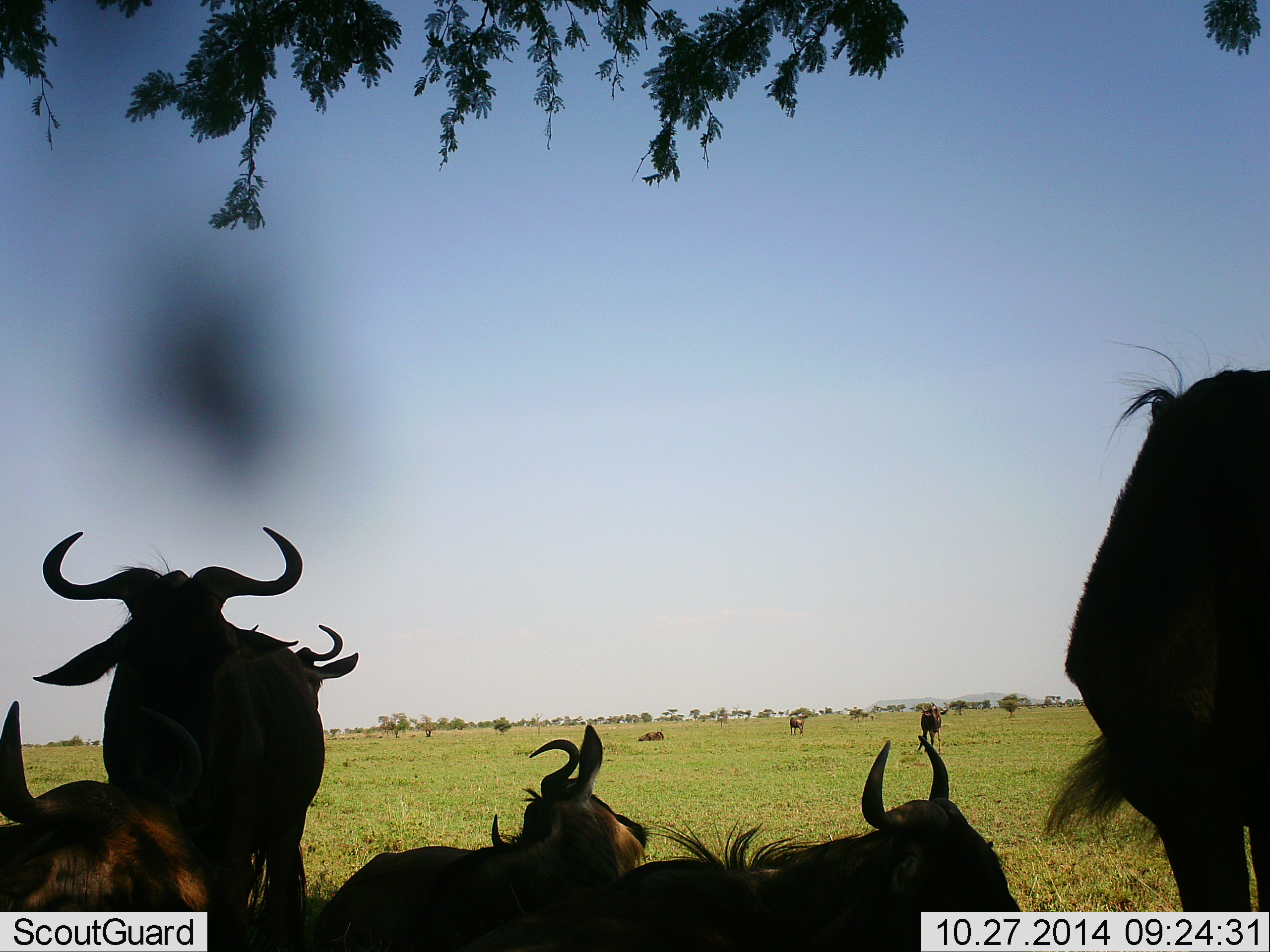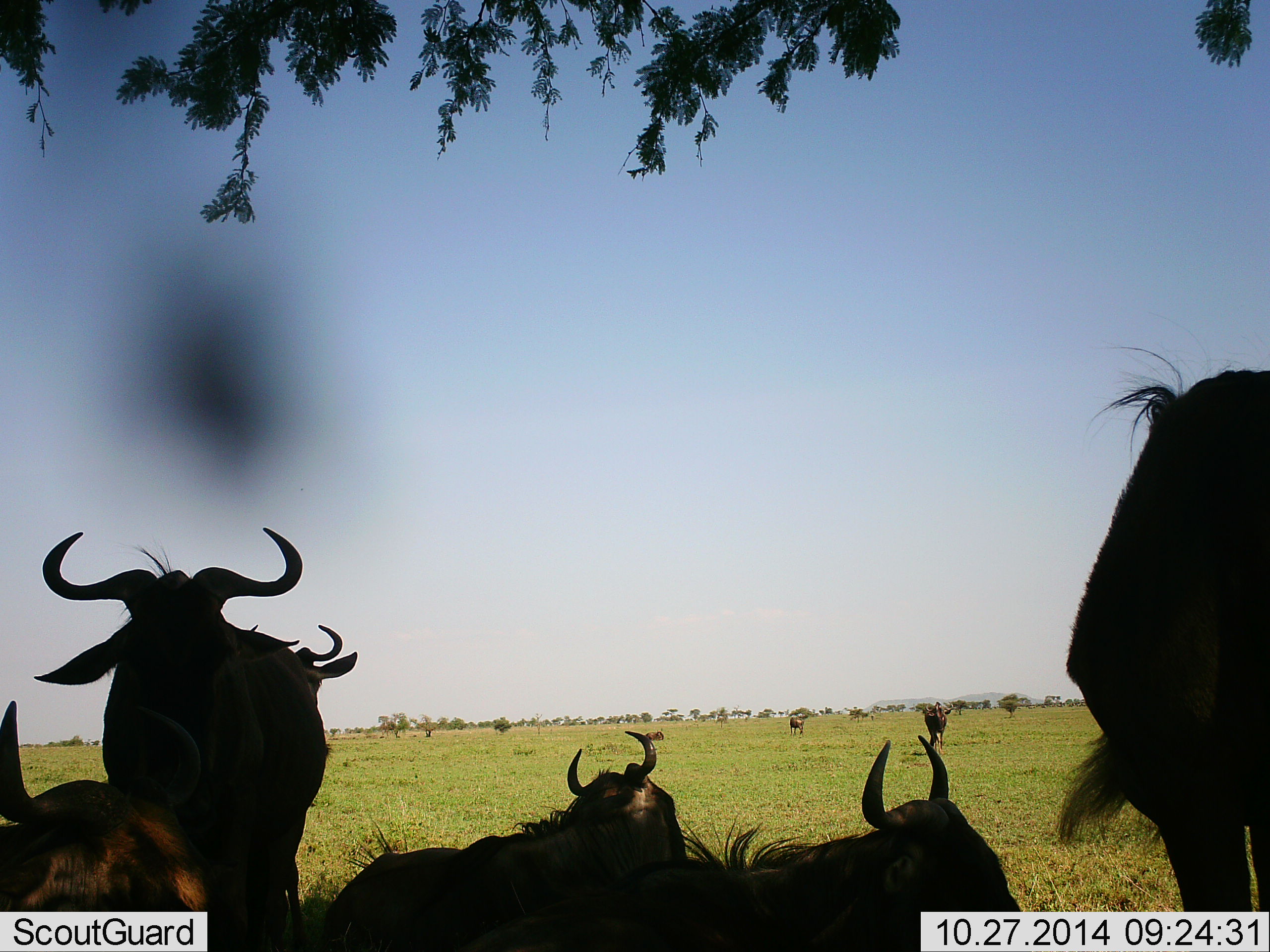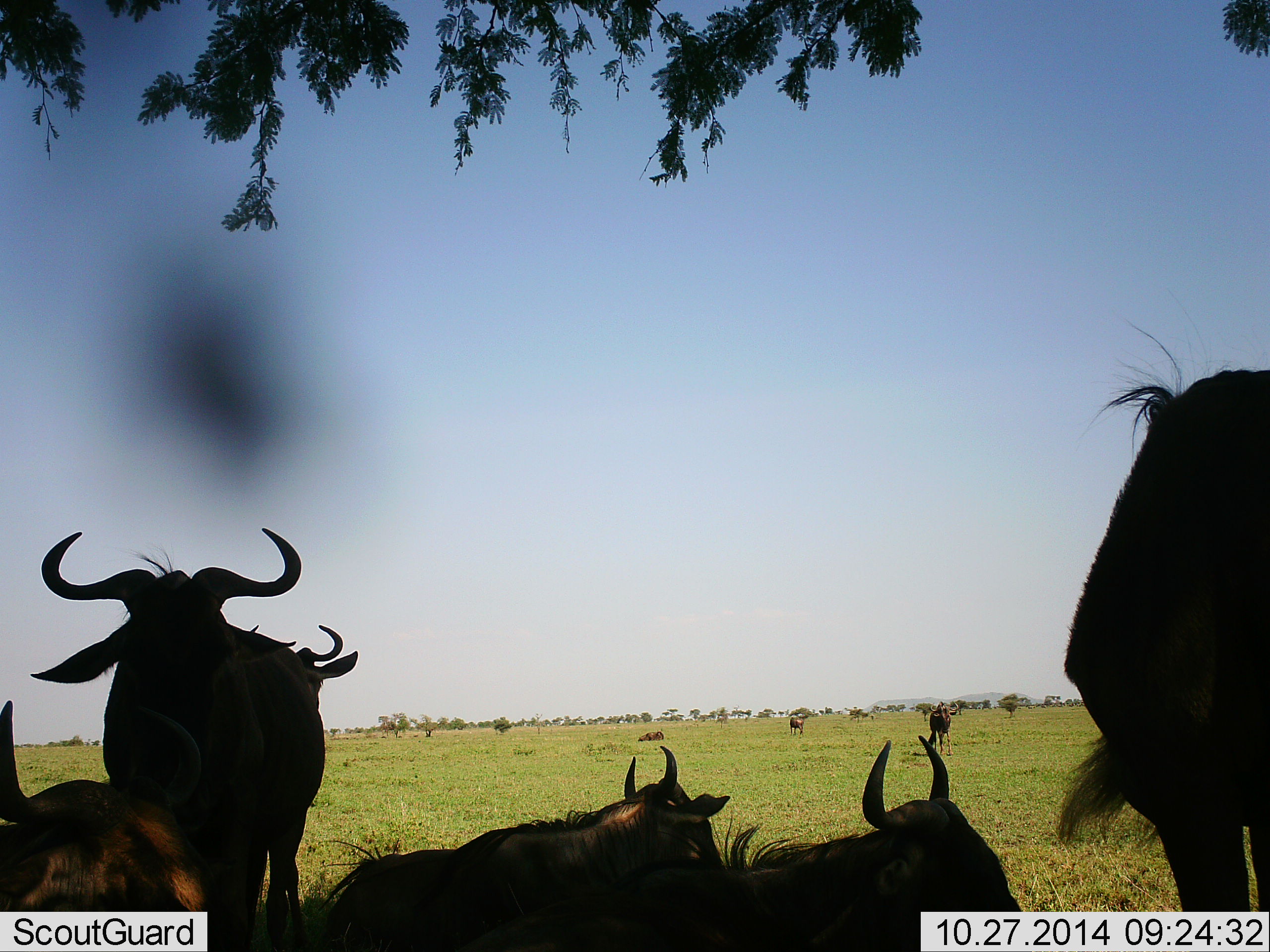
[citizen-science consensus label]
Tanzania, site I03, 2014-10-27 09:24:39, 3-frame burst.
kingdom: Animalia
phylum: Chordata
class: Mammalia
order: Artiodactyla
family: Bovidae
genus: Connochaetes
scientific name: Connochaetes taurinus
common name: blue wildebeest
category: wildebeest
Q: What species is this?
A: Wildebeest (blue wildebeest) (Connochaetes taurinus).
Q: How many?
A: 8.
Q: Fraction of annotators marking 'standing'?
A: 90%.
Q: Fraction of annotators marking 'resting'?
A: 100%.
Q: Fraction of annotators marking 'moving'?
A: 0%.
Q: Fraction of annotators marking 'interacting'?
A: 0%.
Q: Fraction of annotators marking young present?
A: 0%.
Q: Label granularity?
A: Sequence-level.